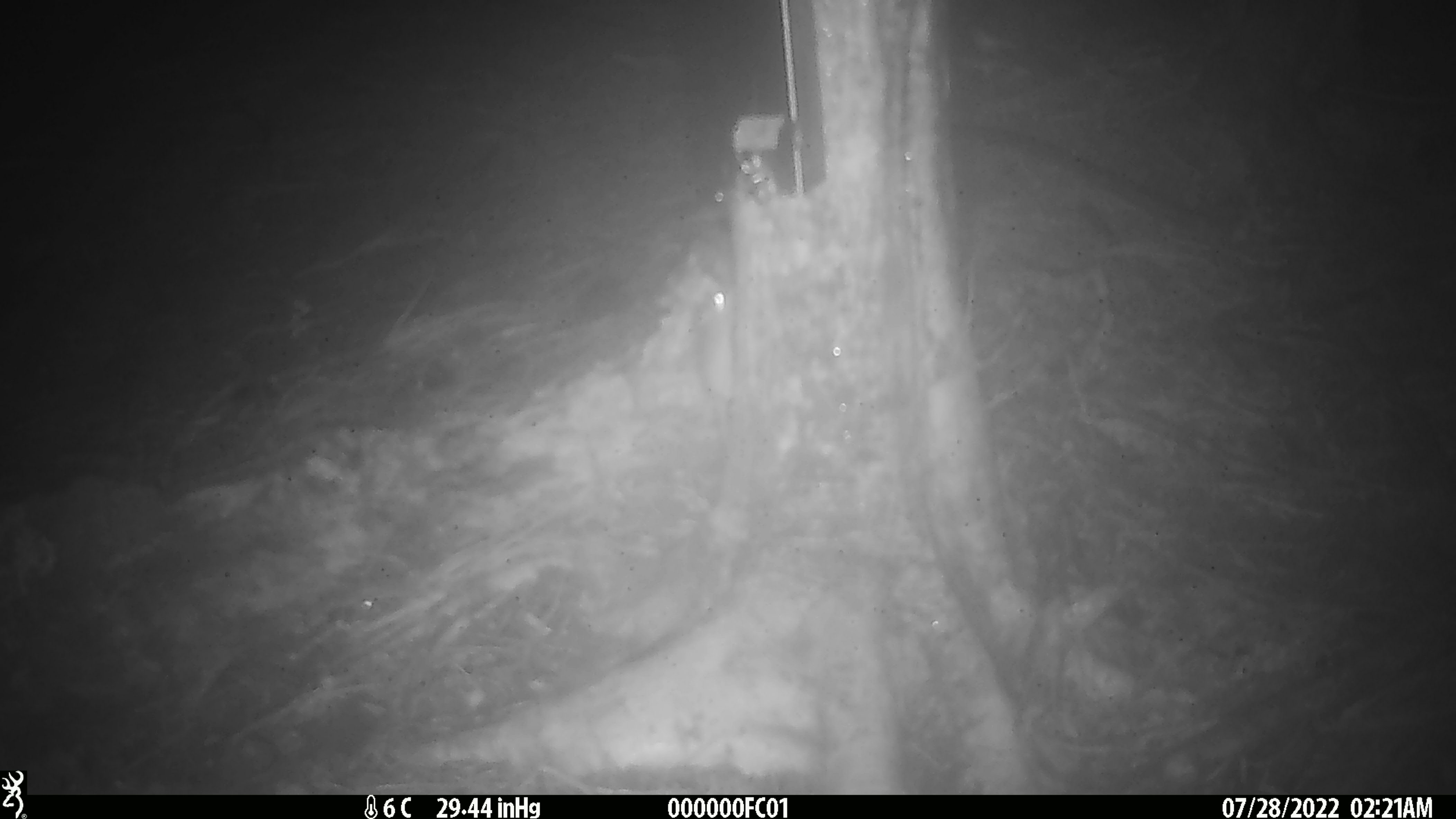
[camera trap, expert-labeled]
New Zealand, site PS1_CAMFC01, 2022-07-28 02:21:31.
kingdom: Animalia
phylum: Chordata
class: Mammalia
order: Rodentia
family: Muridae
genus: Mus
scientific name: Mus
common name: mouse